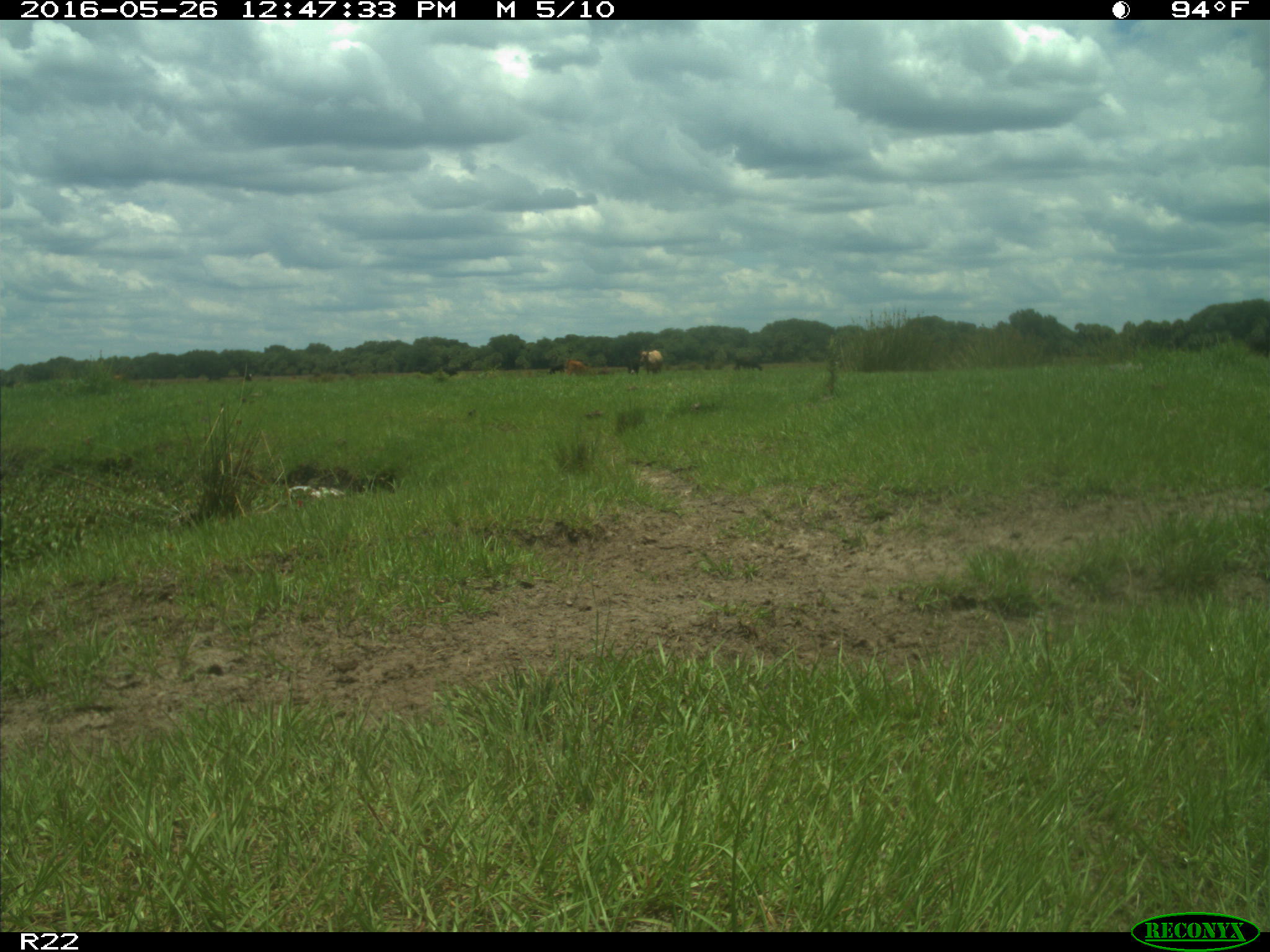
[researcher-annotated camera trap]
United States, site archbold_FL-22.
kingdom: Animalia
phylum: Chordata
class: Mammalia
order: Artiodactyla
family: Bovidae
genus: Bos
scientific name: Bos taurus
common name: domestic cow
Bos taurus (domestic cow).